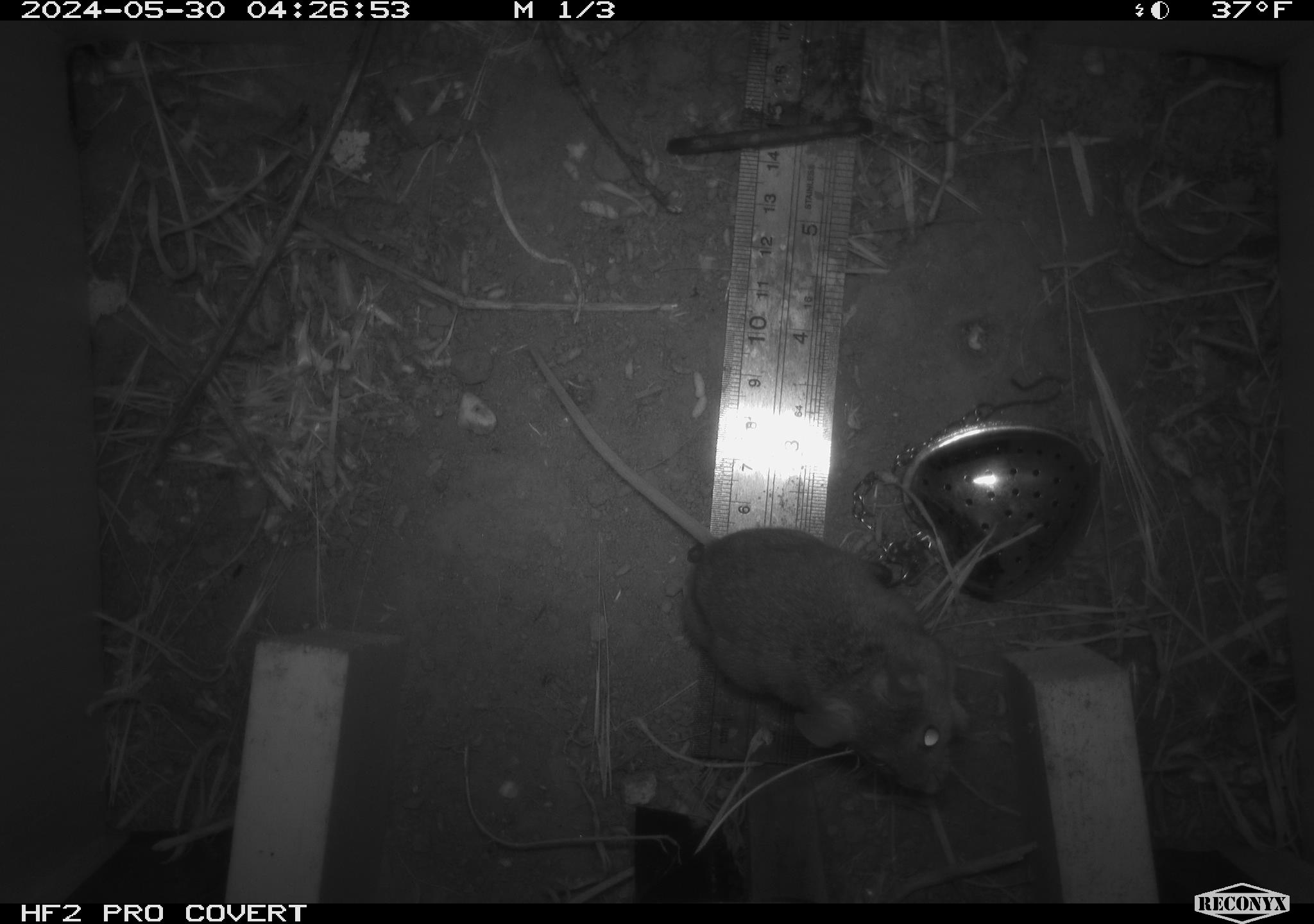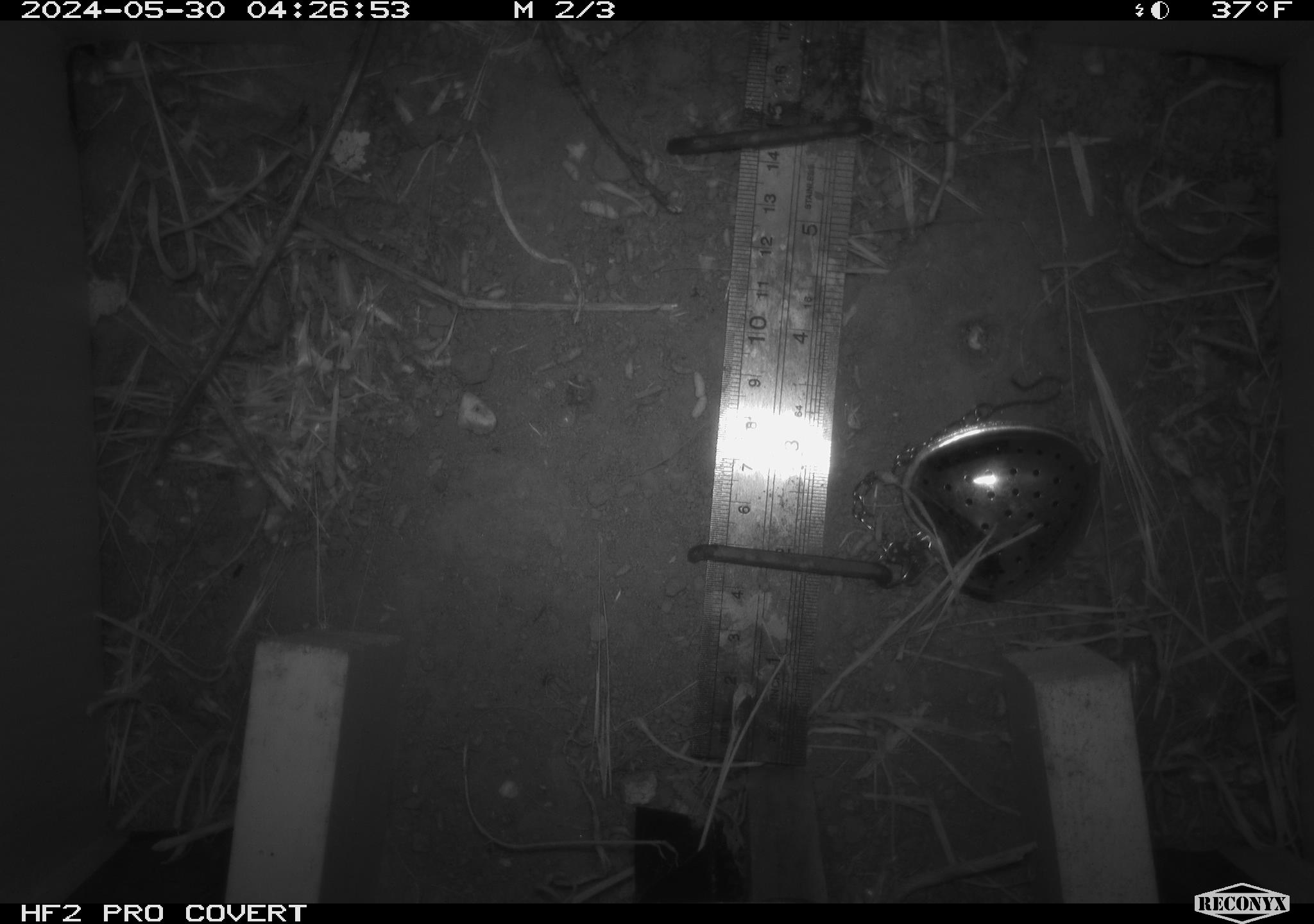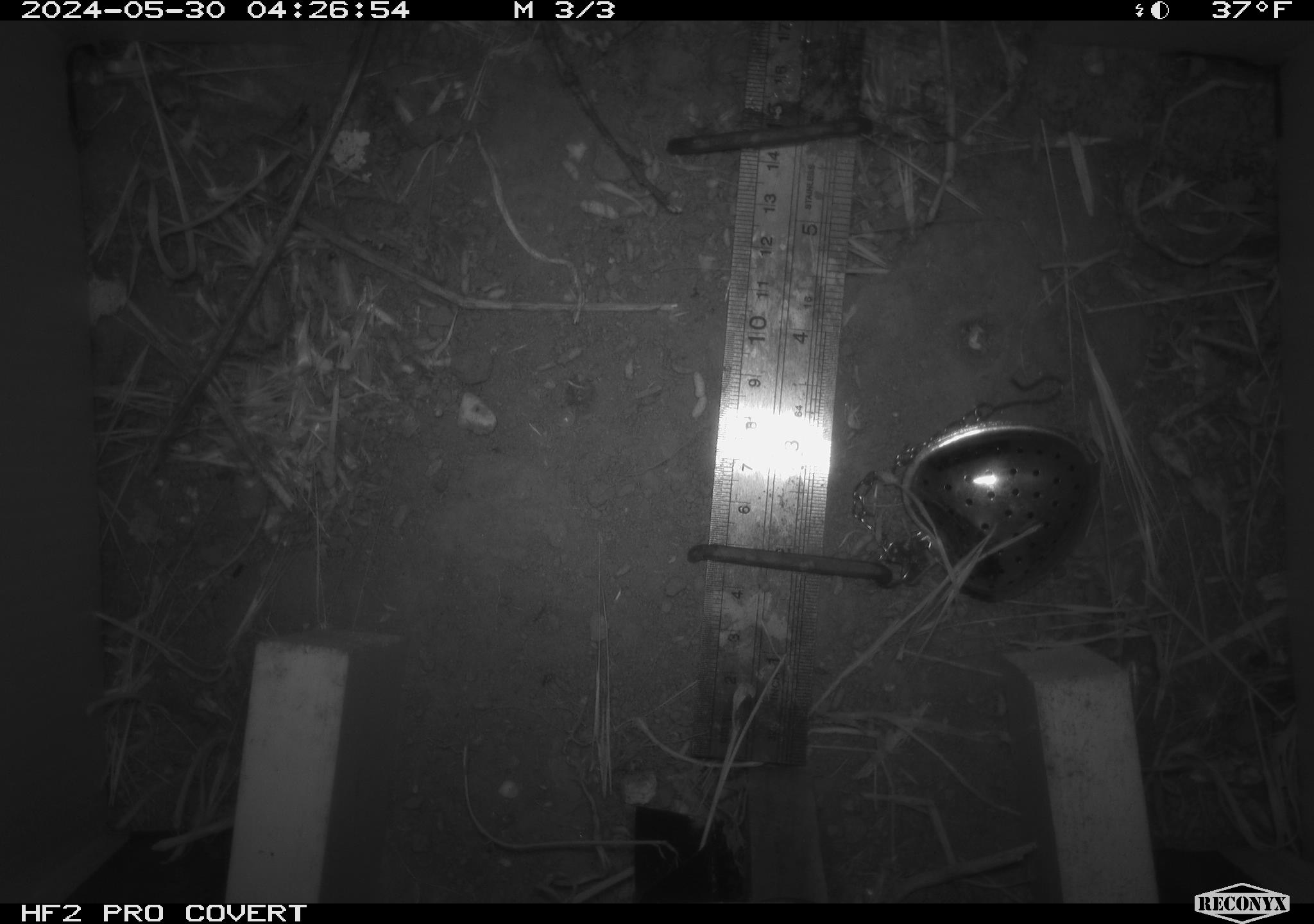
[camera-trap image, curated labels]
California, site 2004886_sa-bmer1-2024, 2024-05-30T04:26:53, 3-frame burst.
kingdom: Animalia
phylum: Chordata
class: Mammalia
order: Rodentia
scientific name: Rodentia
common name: mouse species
Mouse species (Rodentia).